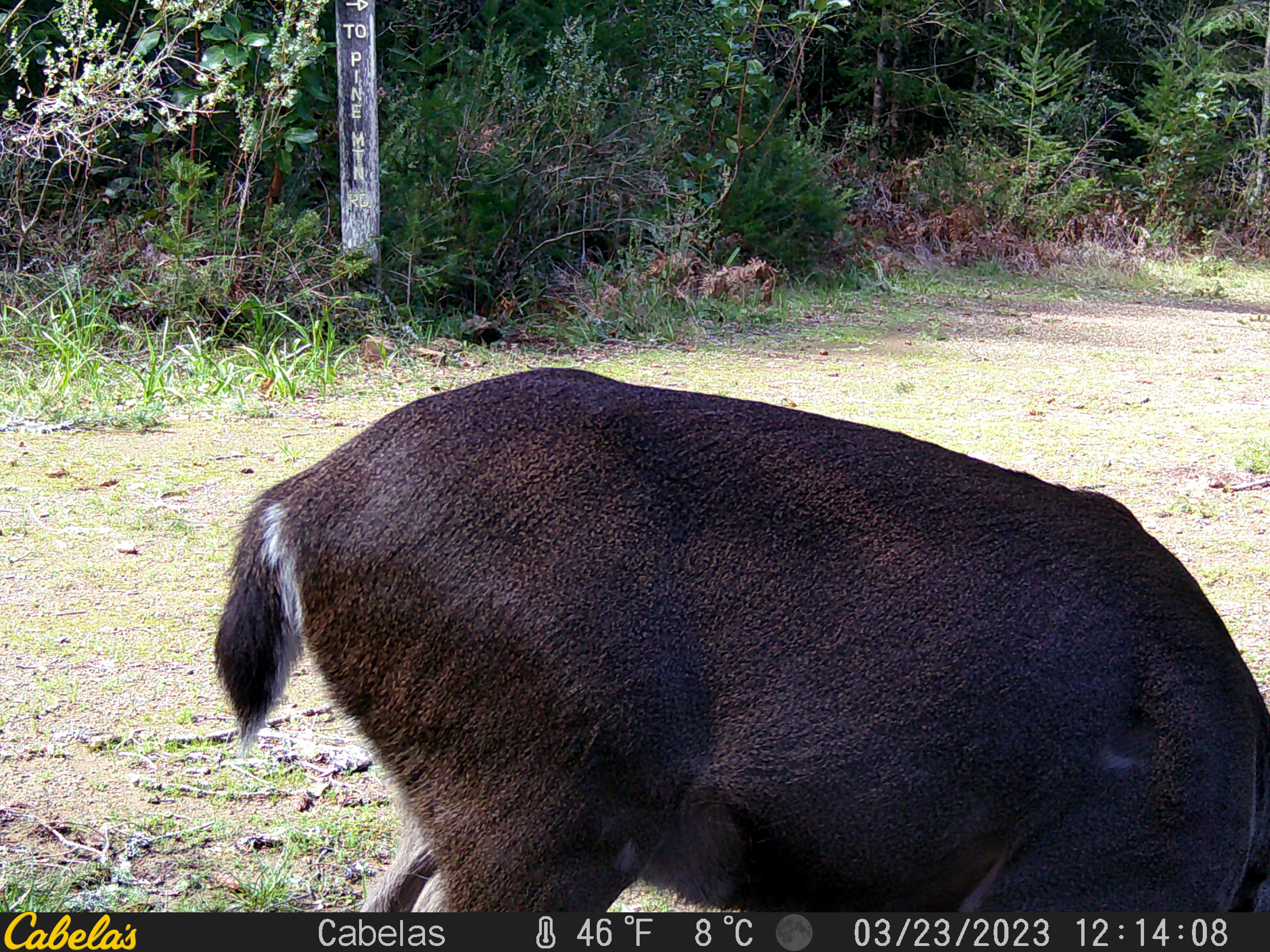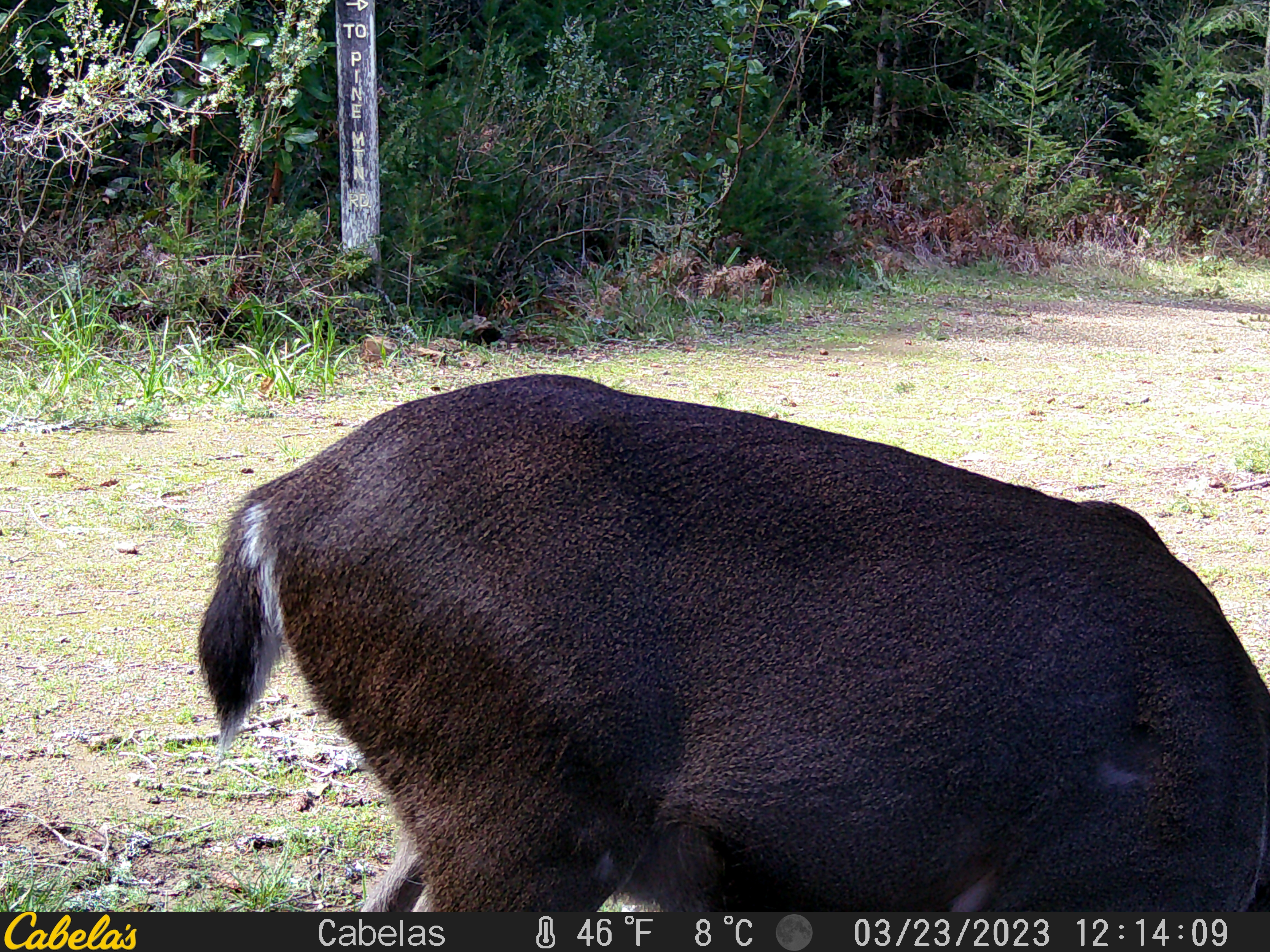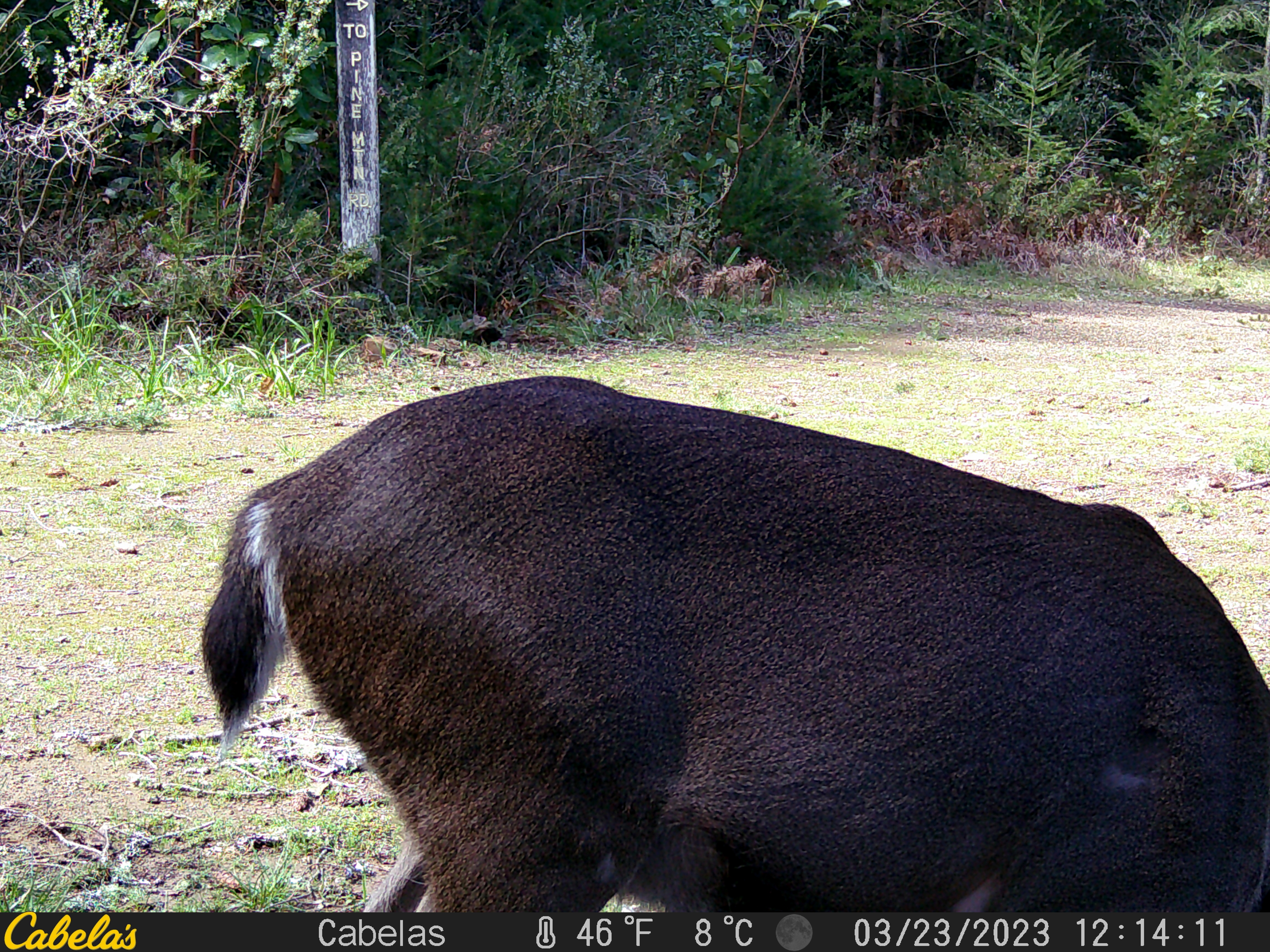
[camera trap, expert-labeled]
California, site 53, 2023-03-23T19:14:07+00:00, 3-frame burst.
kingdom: Animalia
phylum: Chordata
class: Mammalia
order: Artiodactyla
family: Cervidae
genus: Odocoileus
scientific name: Odocoileus hemionus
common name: mule deer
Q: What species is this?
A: Mule deer (Odocoileus hemionus).